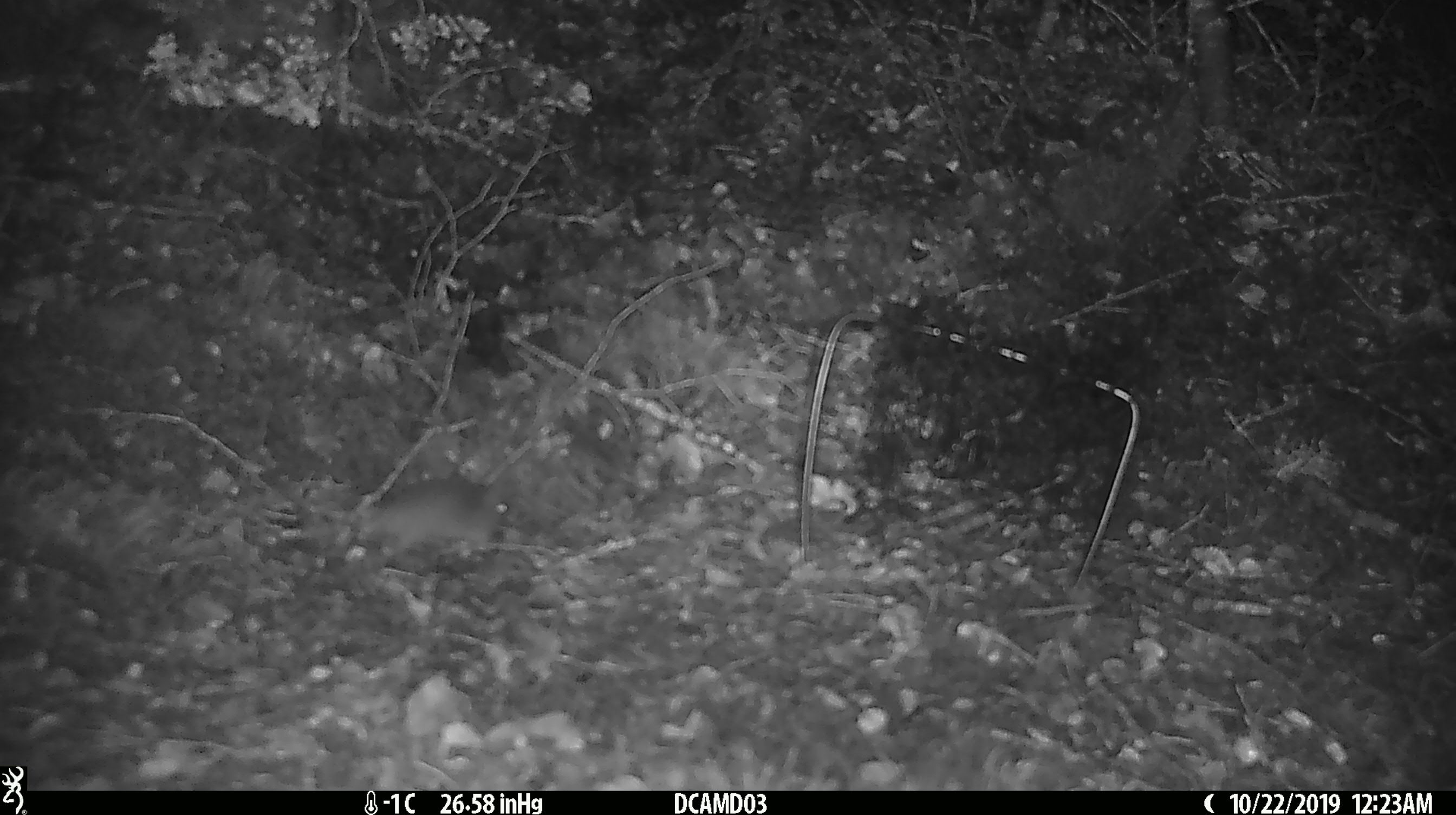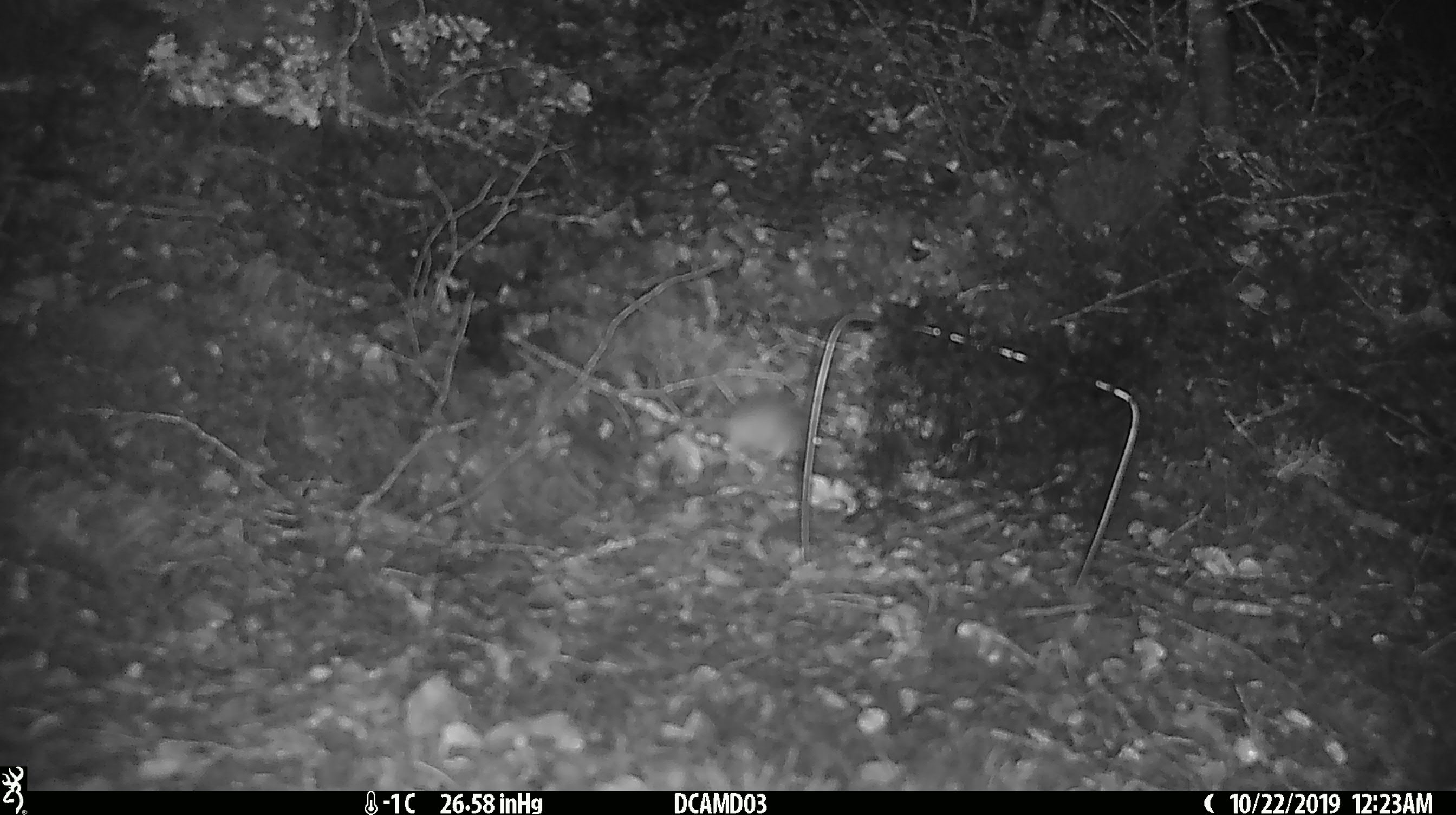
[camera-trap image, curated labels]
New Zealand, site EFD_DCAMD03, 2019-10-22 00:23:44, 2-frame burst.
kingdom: Animalia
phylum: Chordata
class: Mammalia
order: Rodentia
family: Muridae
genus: Mus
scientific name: Mus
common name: mouse